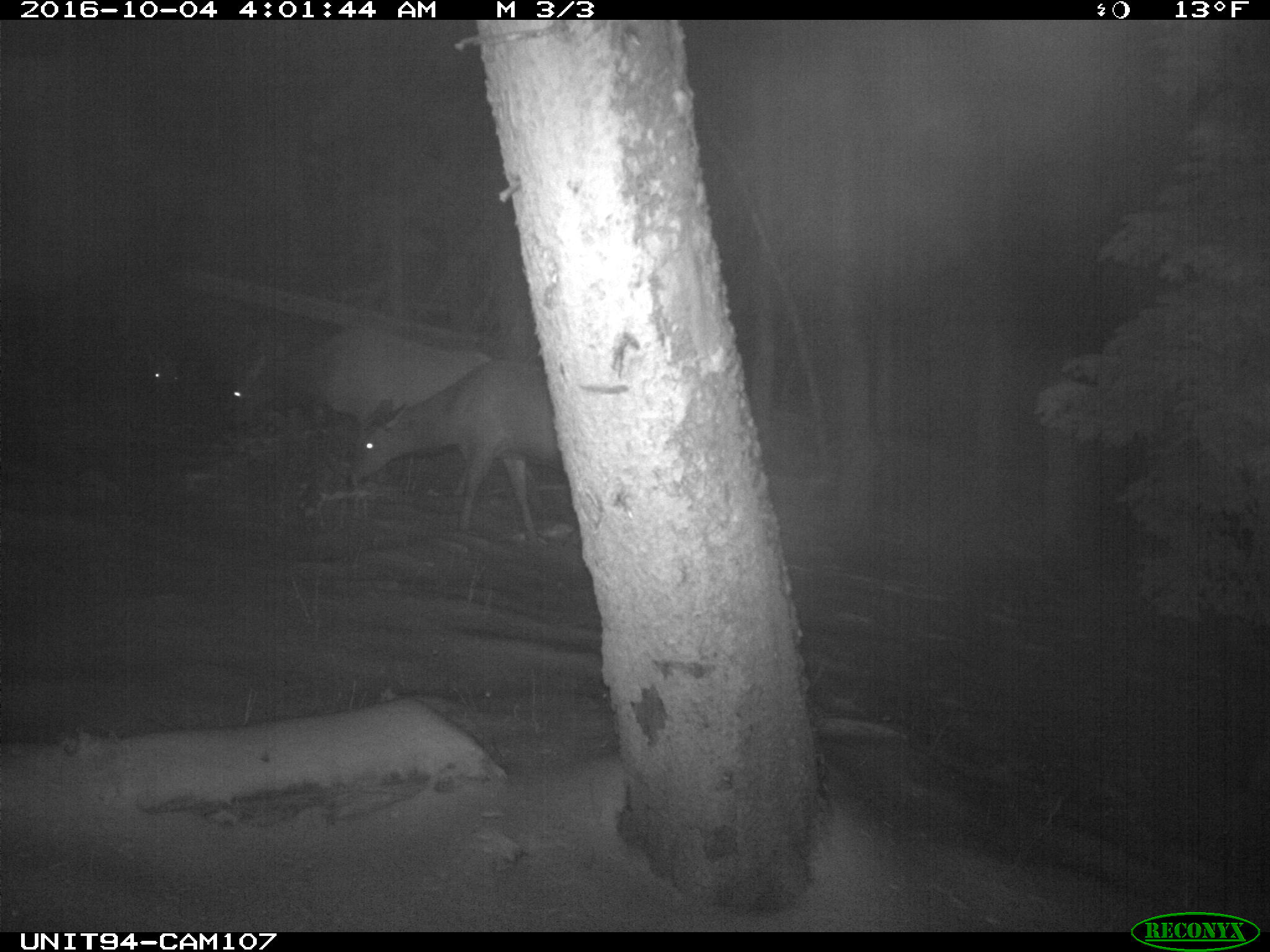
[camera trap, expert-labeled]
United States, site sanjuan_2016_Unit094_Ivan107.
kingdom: Animalia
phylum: Chordata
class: Mammalia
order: Artiodactyla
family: Cervidae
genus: Cervus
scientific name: Cervus elaphus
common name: red deer